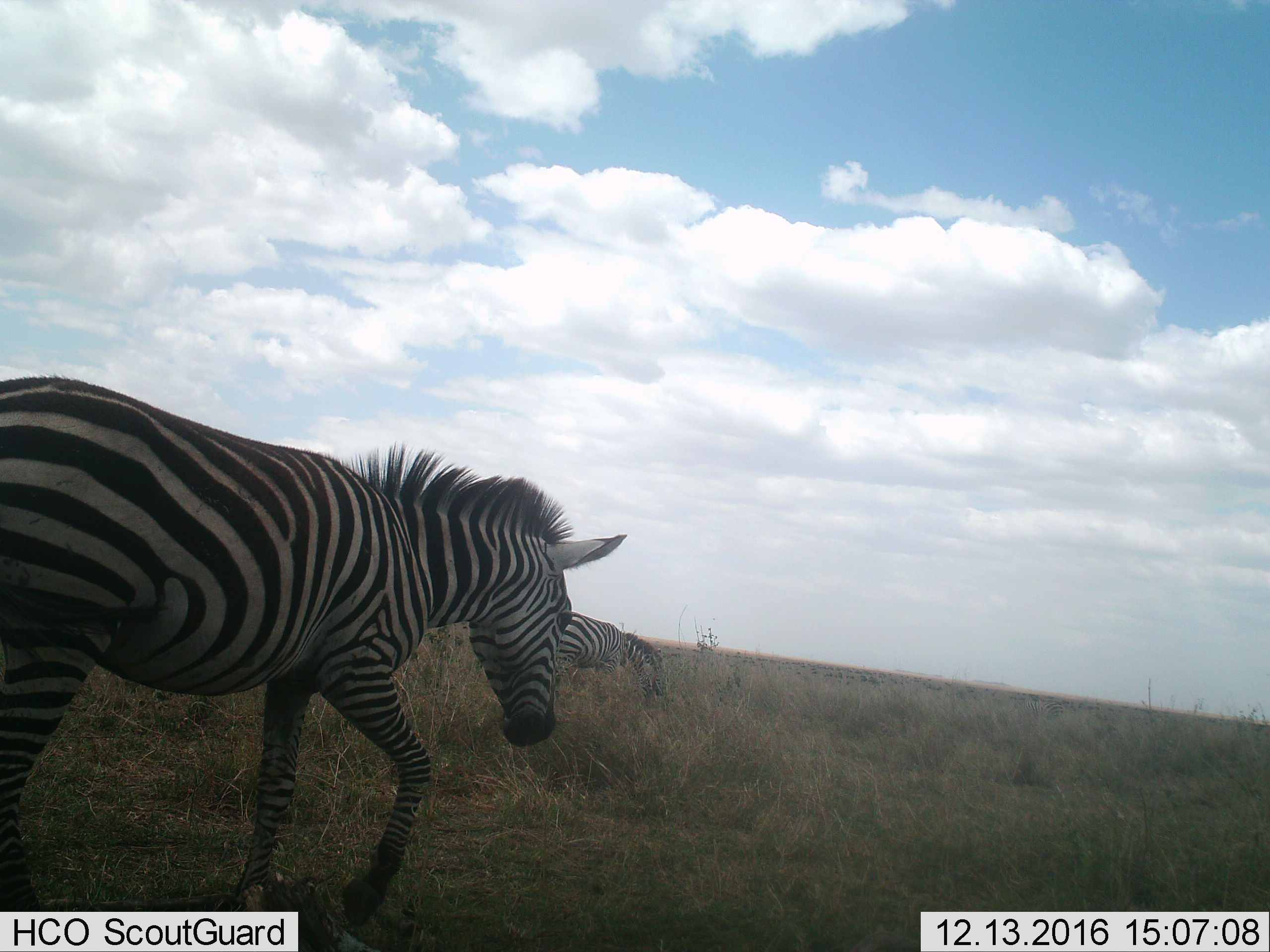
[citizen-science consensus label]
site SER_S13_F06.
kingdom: Animalia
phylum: Chordata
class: Mammalia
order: Perissodactyla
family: Equidae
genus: Equus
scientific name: Equus quagga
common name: plains zebra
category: zebraplains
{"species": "zebraplains (plains zebra) (Equus quagga)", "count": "2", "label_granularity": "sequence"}